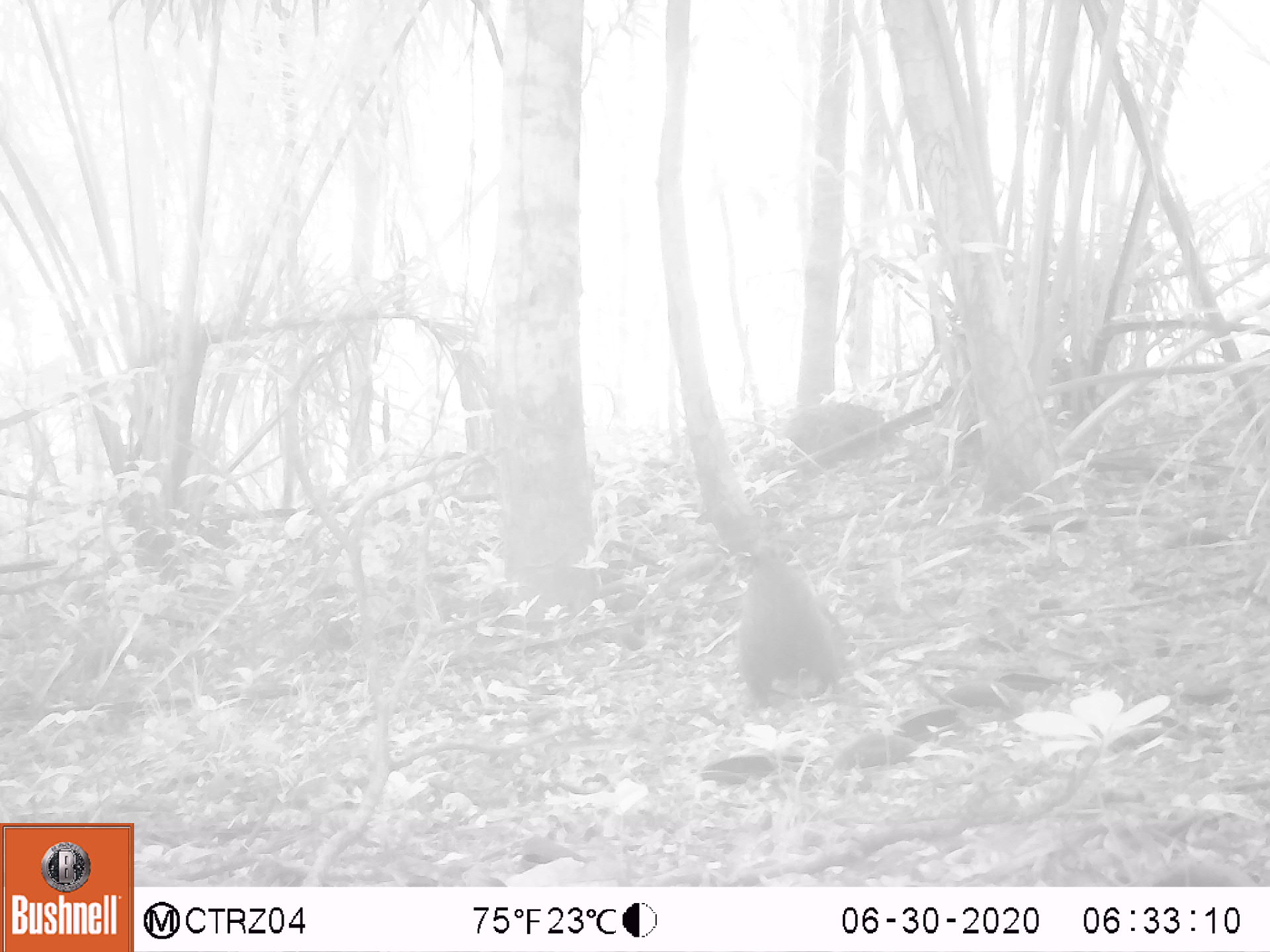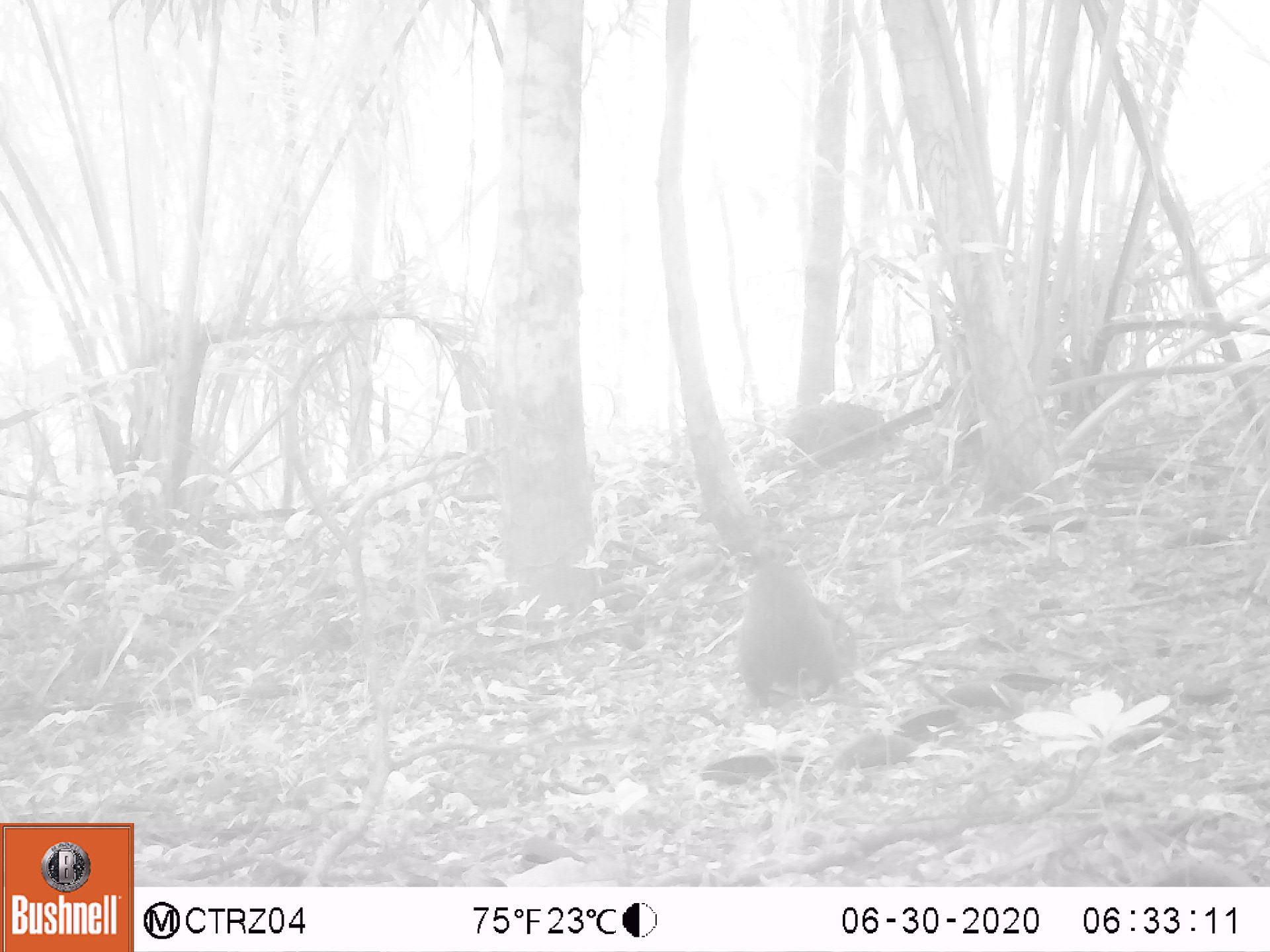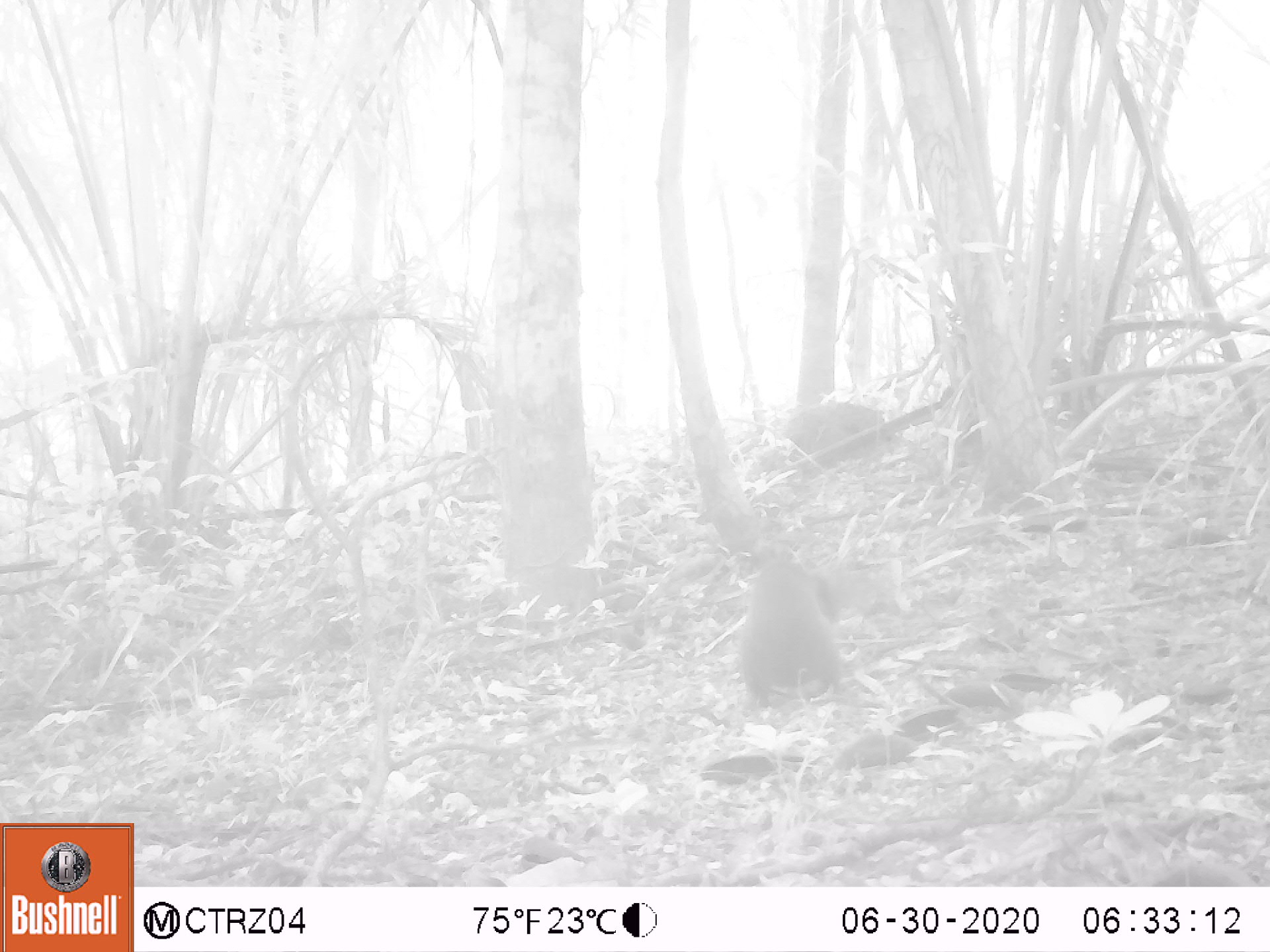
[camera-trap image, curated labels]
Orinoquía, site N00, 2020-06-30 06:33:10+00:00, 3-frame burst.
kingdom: Animalia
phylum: Chordata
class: Mammalia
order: Rodentia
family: Dasyproctidae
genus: Dasyprocta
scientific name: Dasyprocta fuliginosa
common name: black agouti